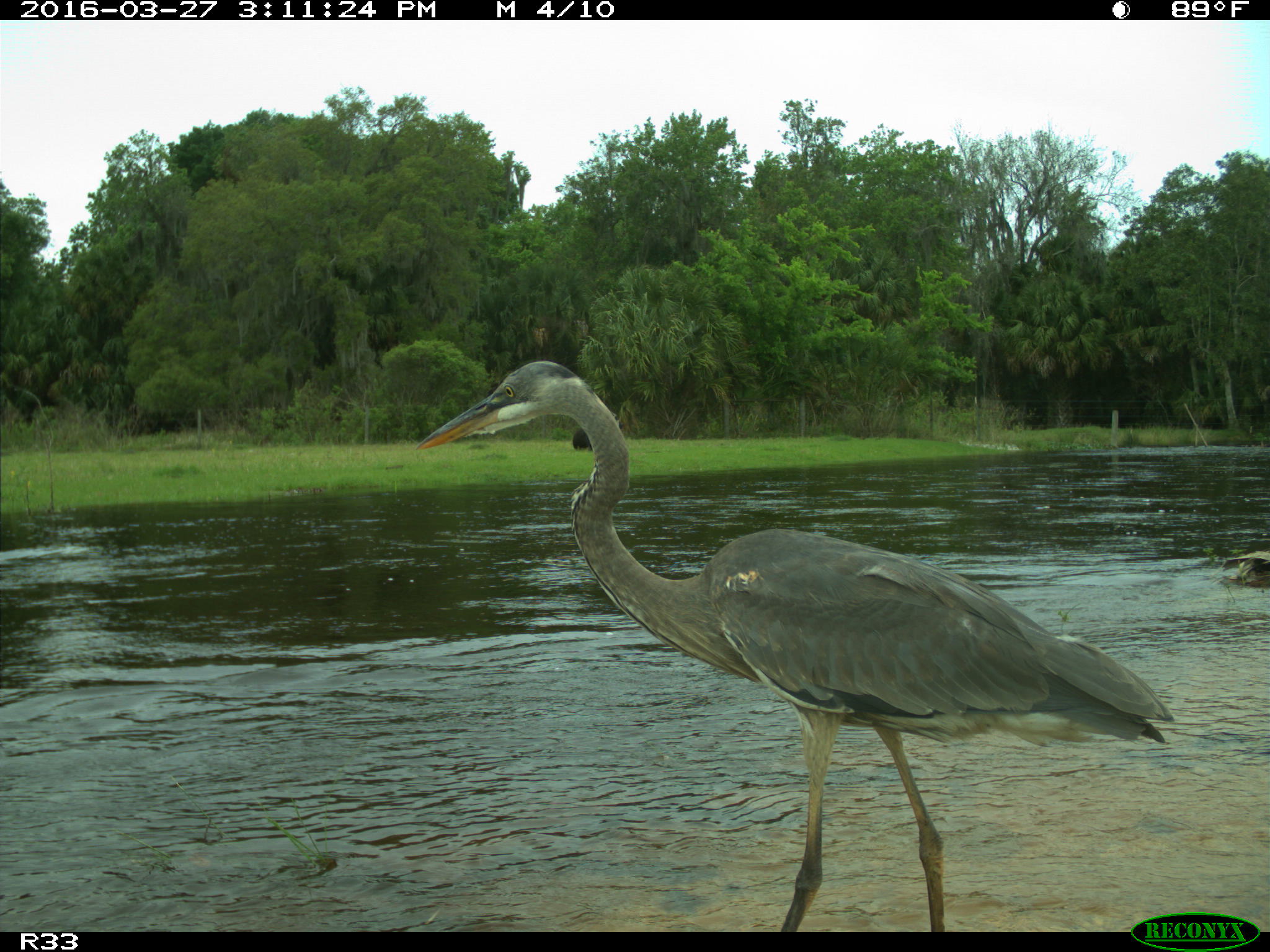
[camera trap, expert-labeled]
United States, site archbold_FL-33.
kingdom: Animalia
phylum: Chordata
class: Mammalia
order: Artiodactyla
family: Bovidae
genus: Bos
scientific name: Bos taurus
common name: domestic cow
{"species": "Bos taurus (domestic cow)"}